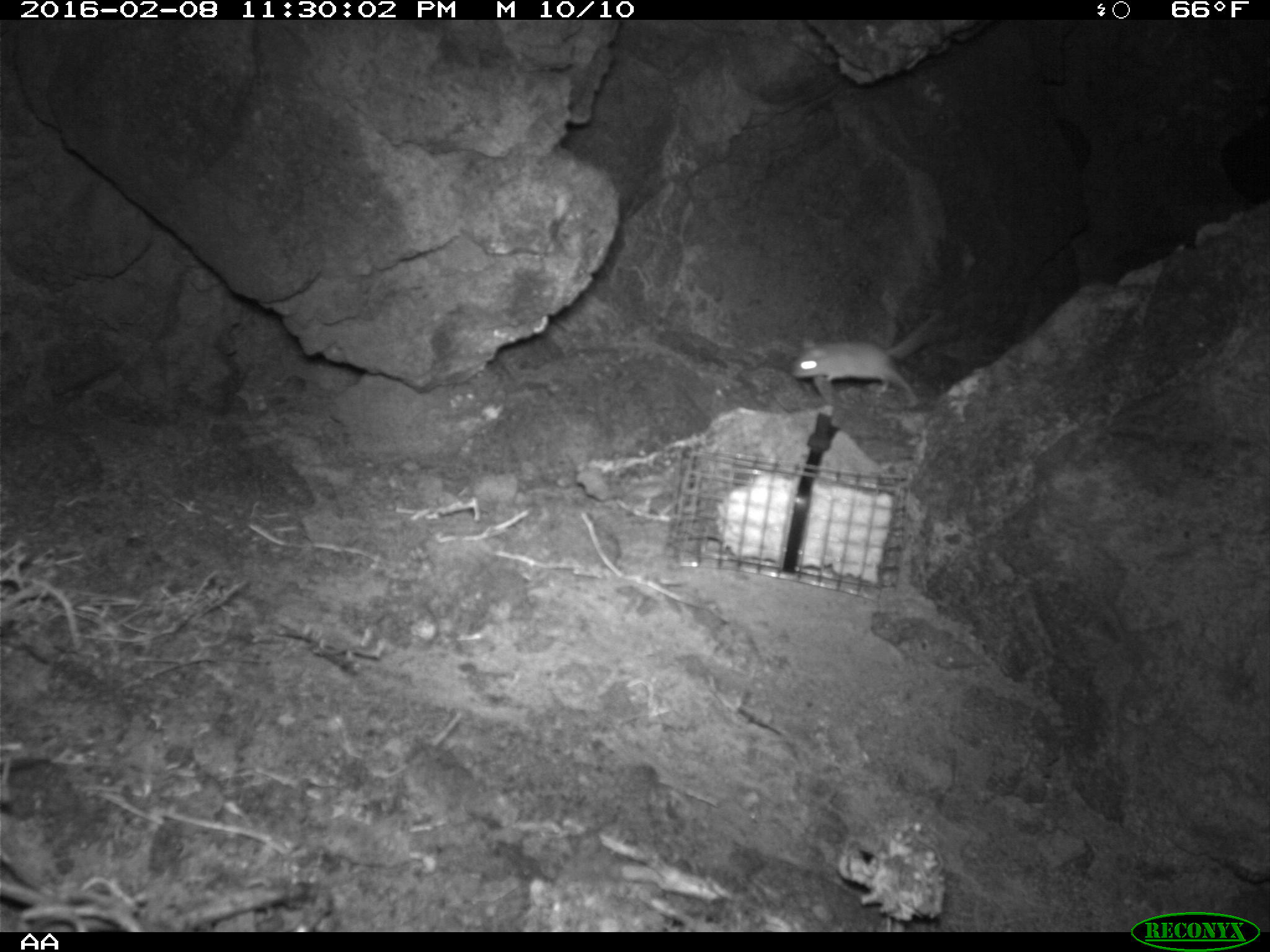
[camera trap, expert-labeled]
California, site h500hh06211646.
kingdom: Animalia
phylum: Chordata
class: Mammalia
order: Rodentia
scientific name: Rodentia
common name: rodent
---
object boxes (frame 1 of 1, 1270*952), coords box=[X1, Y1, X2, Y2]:
rodent: box=[794, 306, 945, 404]